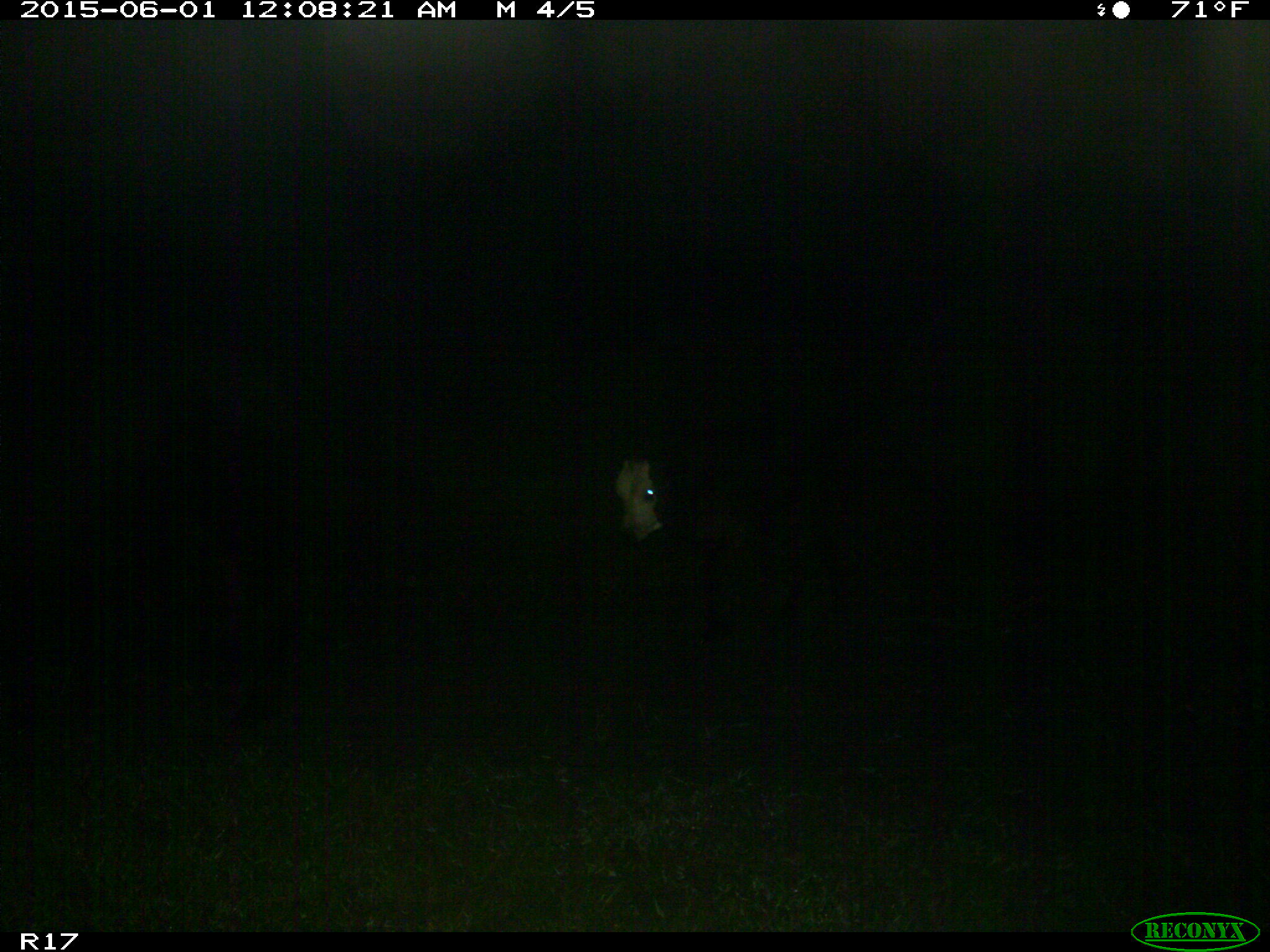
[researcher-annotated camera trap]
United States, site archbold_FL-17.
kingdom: Animalia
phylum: Chordata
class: Mammalia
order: Artiodactyla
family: Bovidae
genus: Bos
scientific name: Bos taurus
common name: domestic cow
Bos taurus (domestic cow).